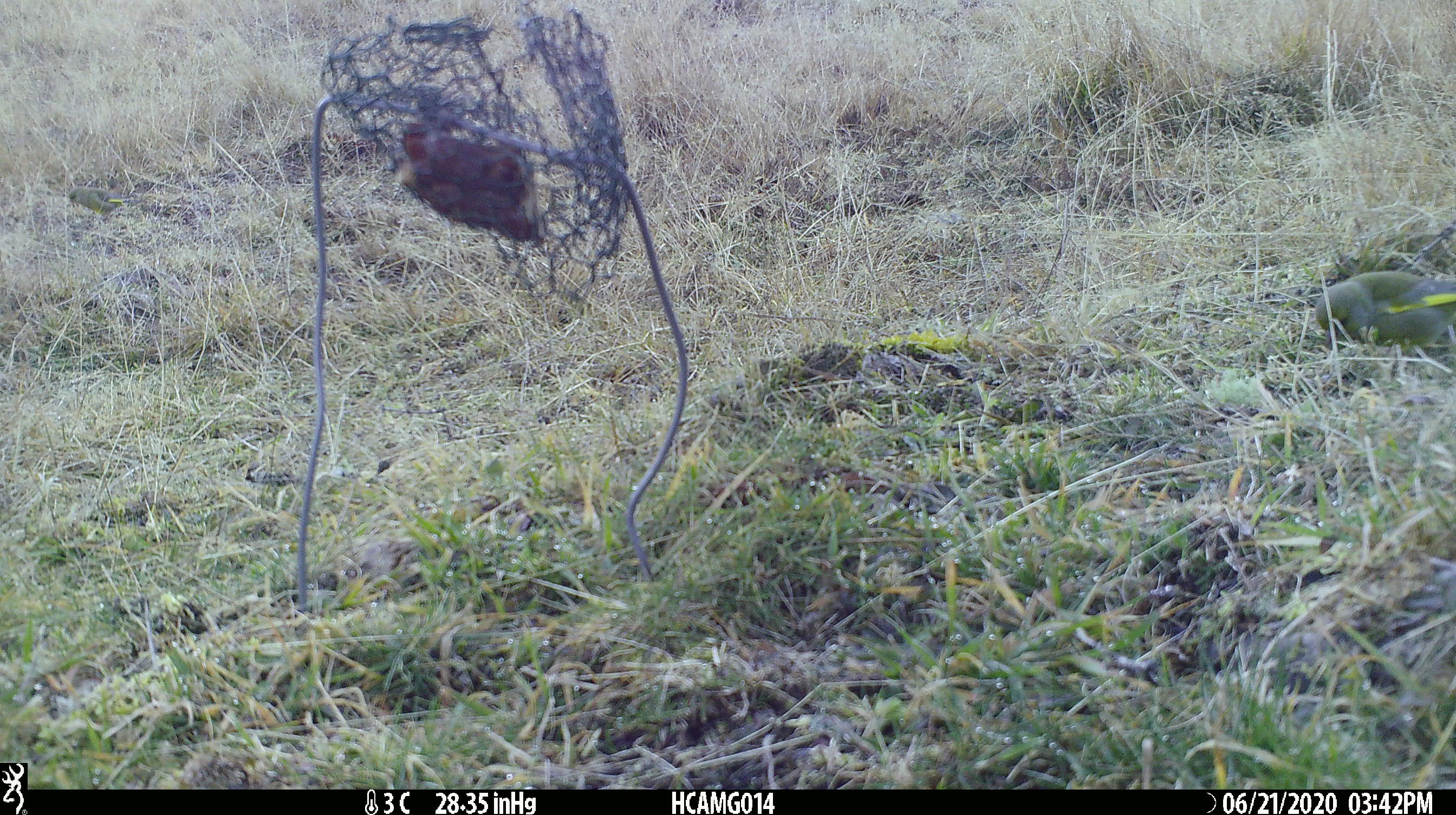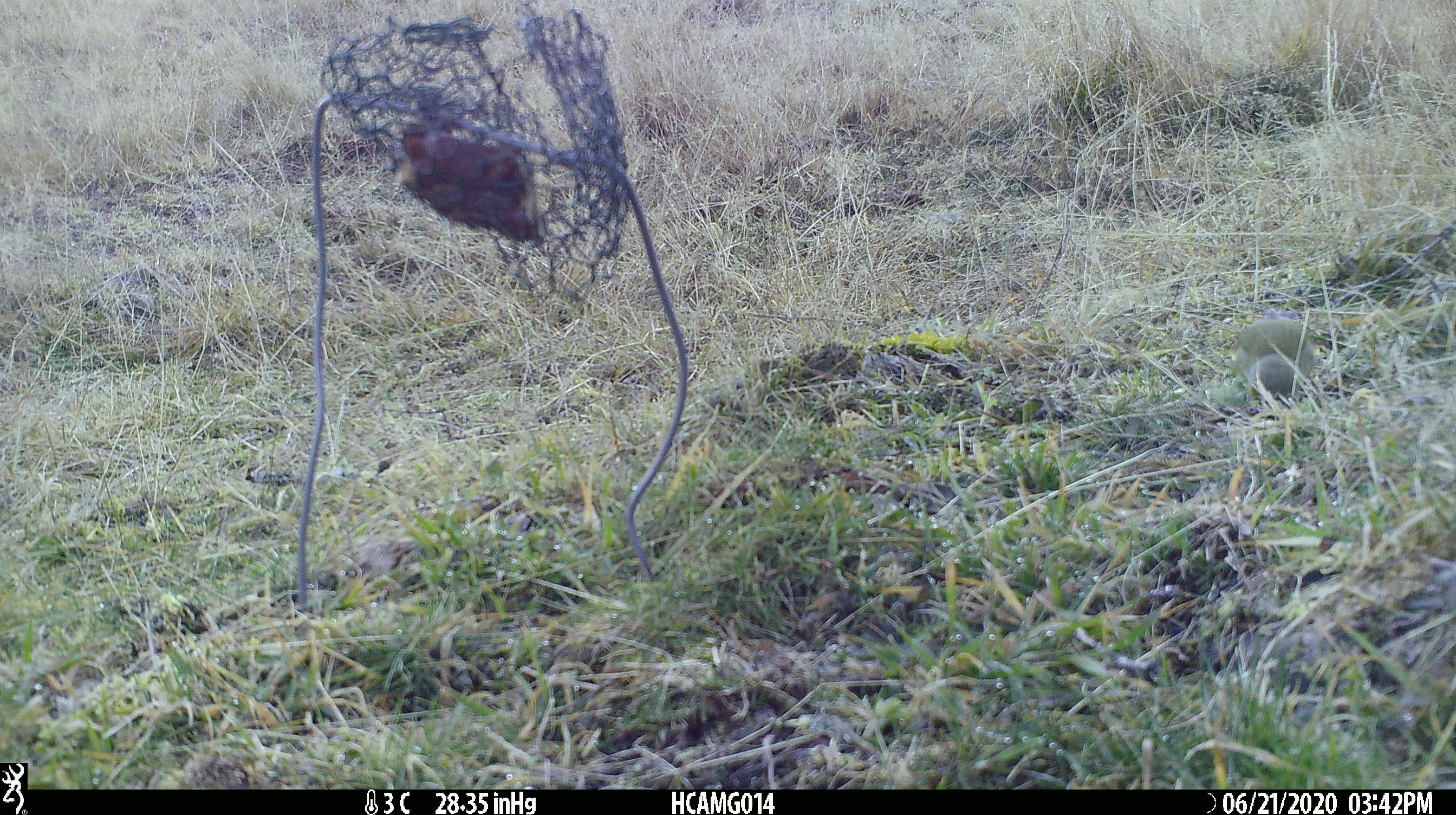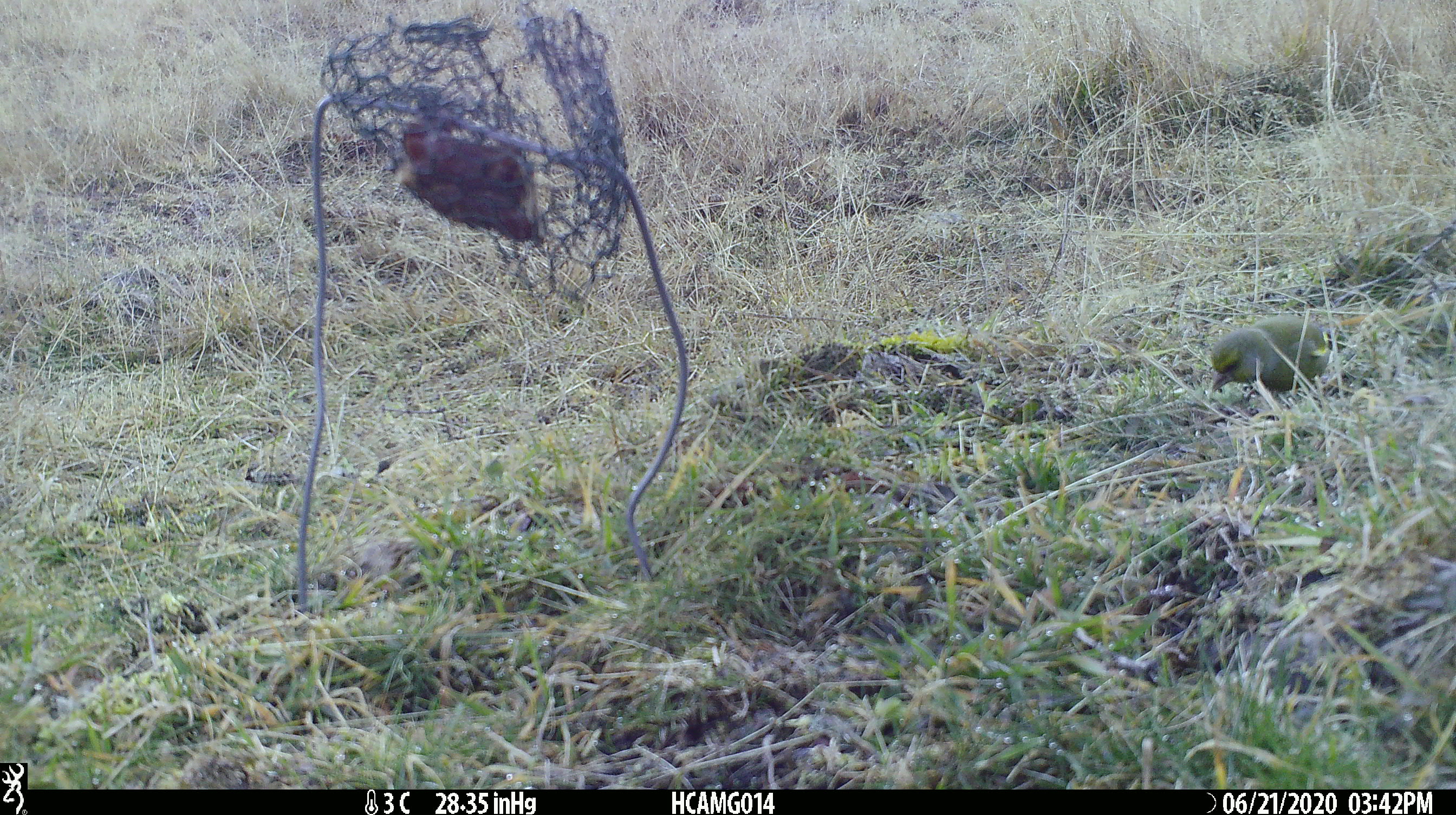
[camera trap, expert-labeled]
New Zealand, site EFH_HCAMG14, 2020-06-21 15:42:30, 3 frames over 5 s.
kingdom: Animalia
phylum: Chordata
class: Aves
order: Passeriformes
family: Fringillidae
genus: Chloris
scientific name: Chloris chloris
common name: greenfinch